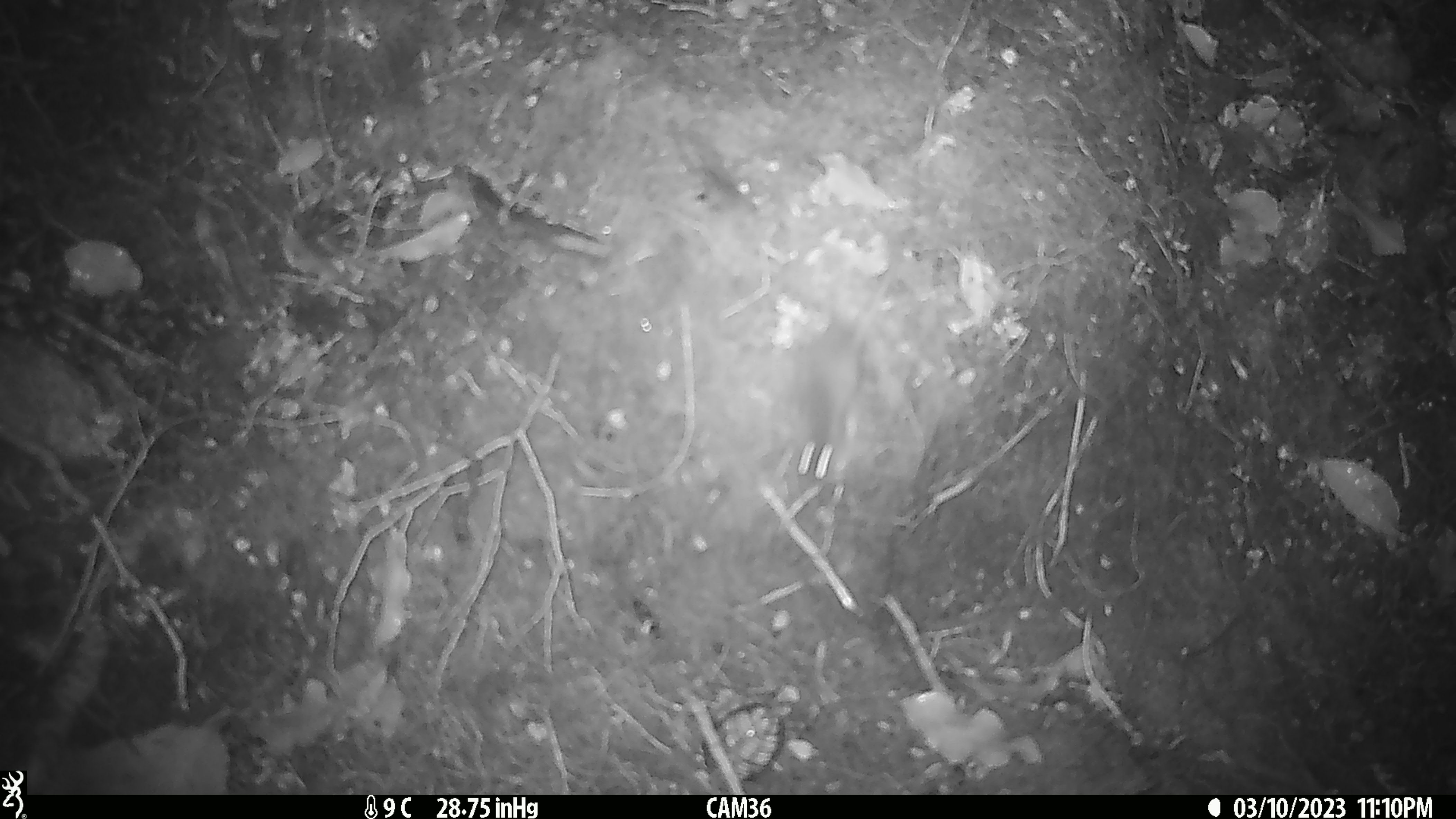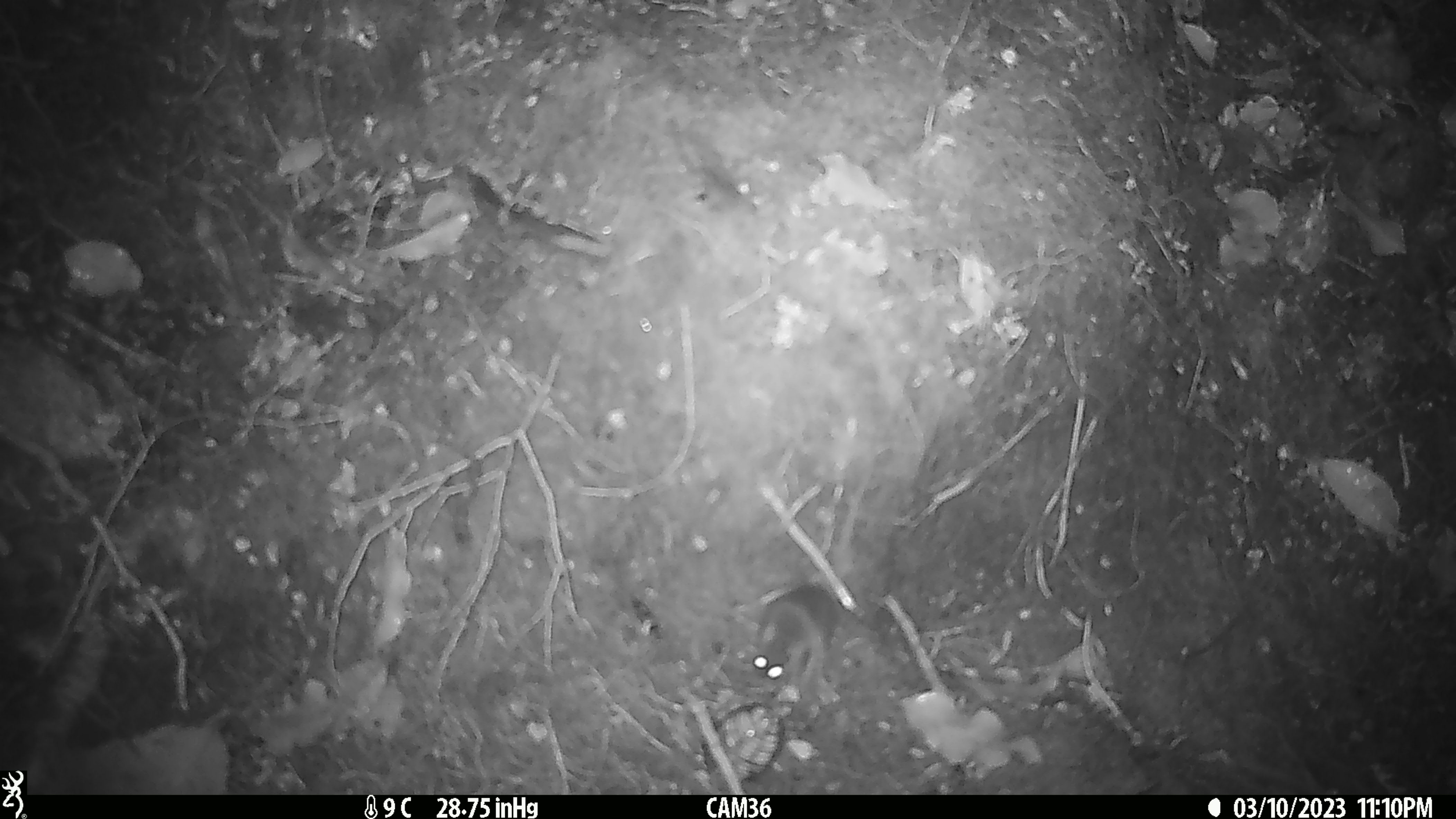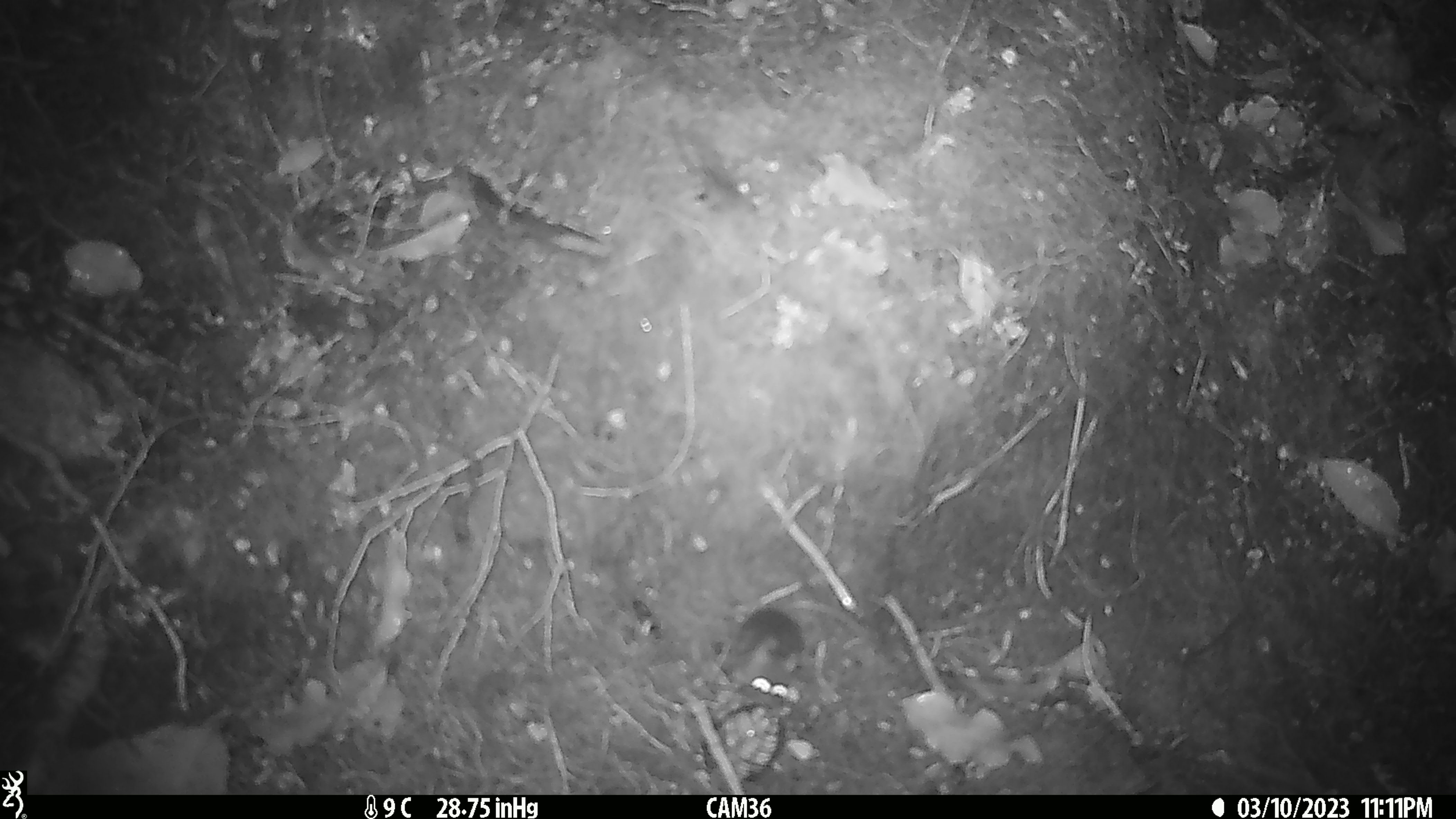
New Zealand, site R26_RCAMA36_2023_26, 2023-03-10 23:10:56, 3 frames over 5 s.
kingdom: Animalia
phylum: Chordata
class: Mammalia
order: Rodentia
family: Muridae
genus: Mus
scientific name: Mus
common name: mouse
Mouse (Mus).